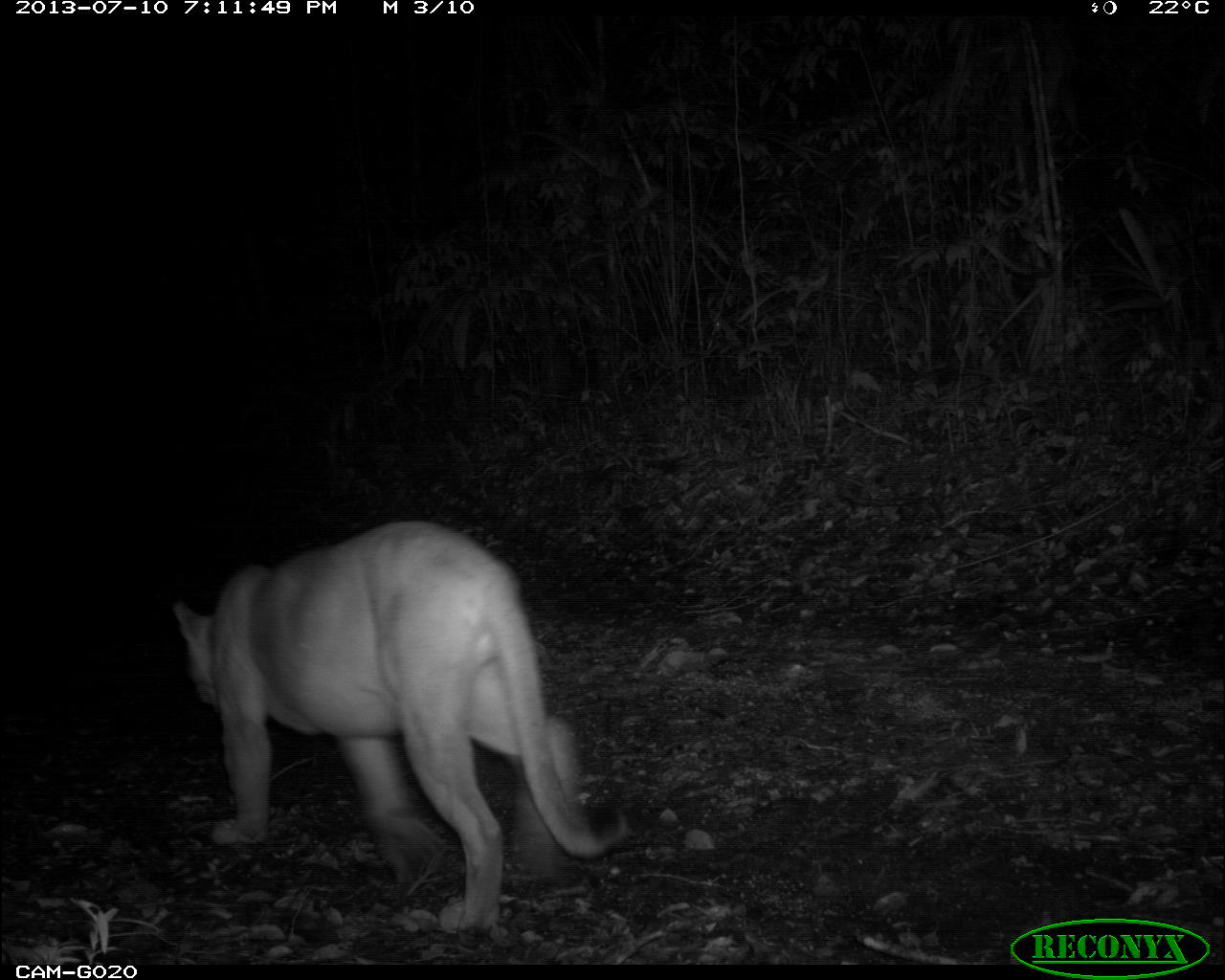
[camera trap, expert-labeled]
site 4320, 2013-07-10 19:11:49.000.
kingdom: Animalia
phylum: Chordata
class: Mammalia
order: Carnivora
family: Felidae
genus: Puma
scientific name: Puma concolor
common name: mountain lion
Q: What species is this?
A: Puma concolor (mountain lion).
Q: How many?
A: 1.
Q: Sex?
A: Male.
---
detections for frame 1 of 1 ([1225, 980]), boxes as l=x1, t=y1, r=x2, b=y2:
puma concolor: l=170, t=517, r=626, b=935